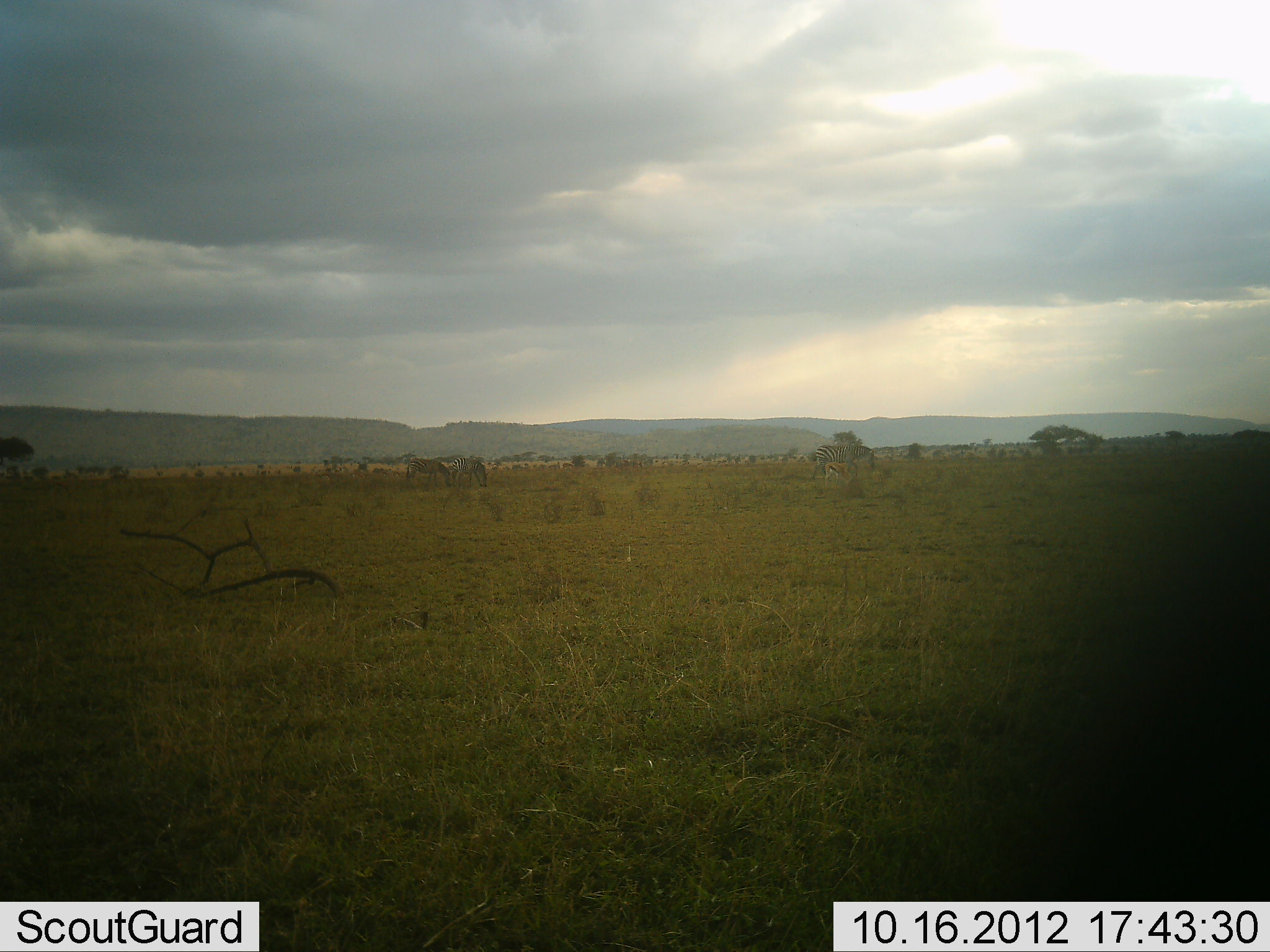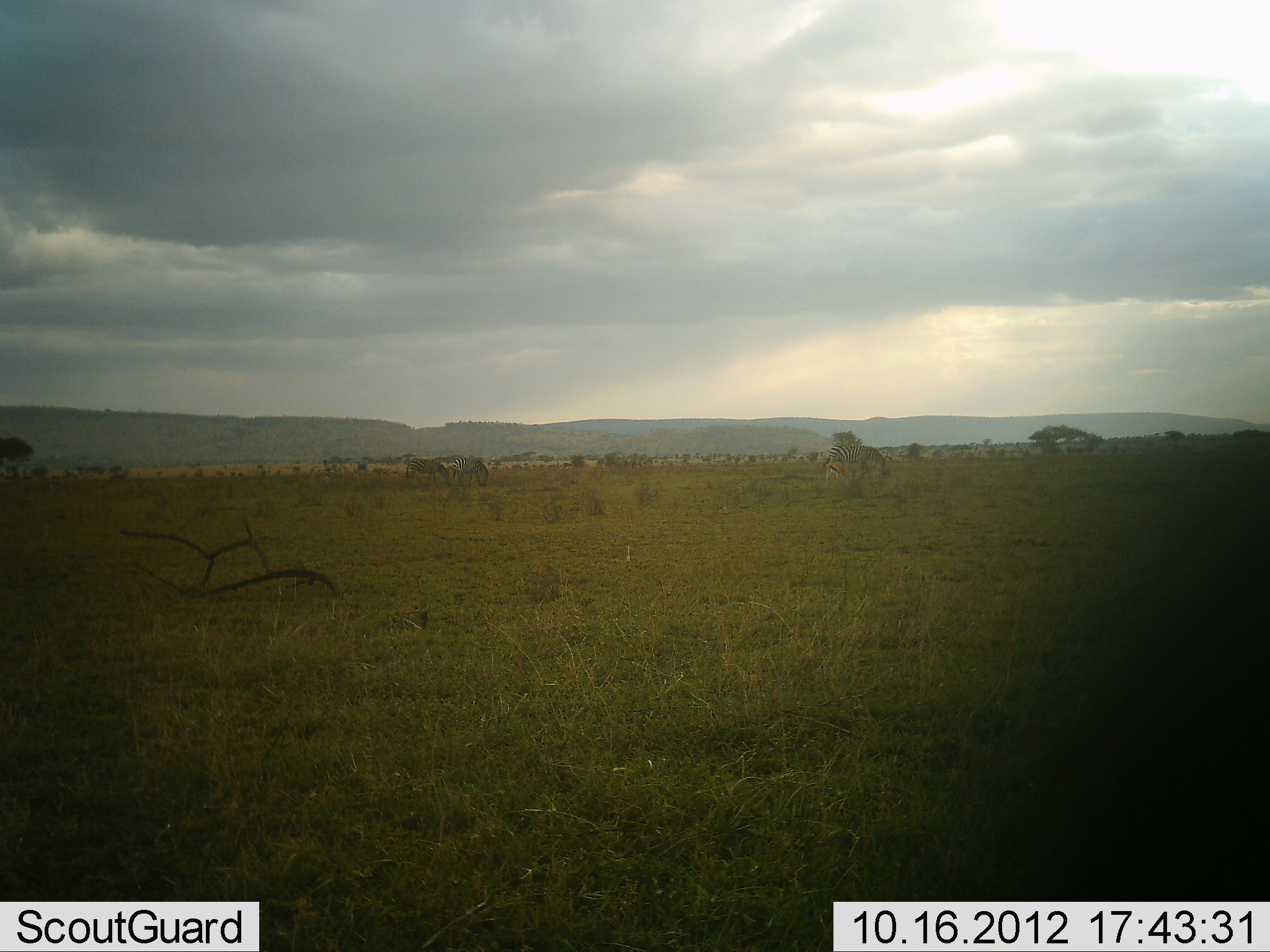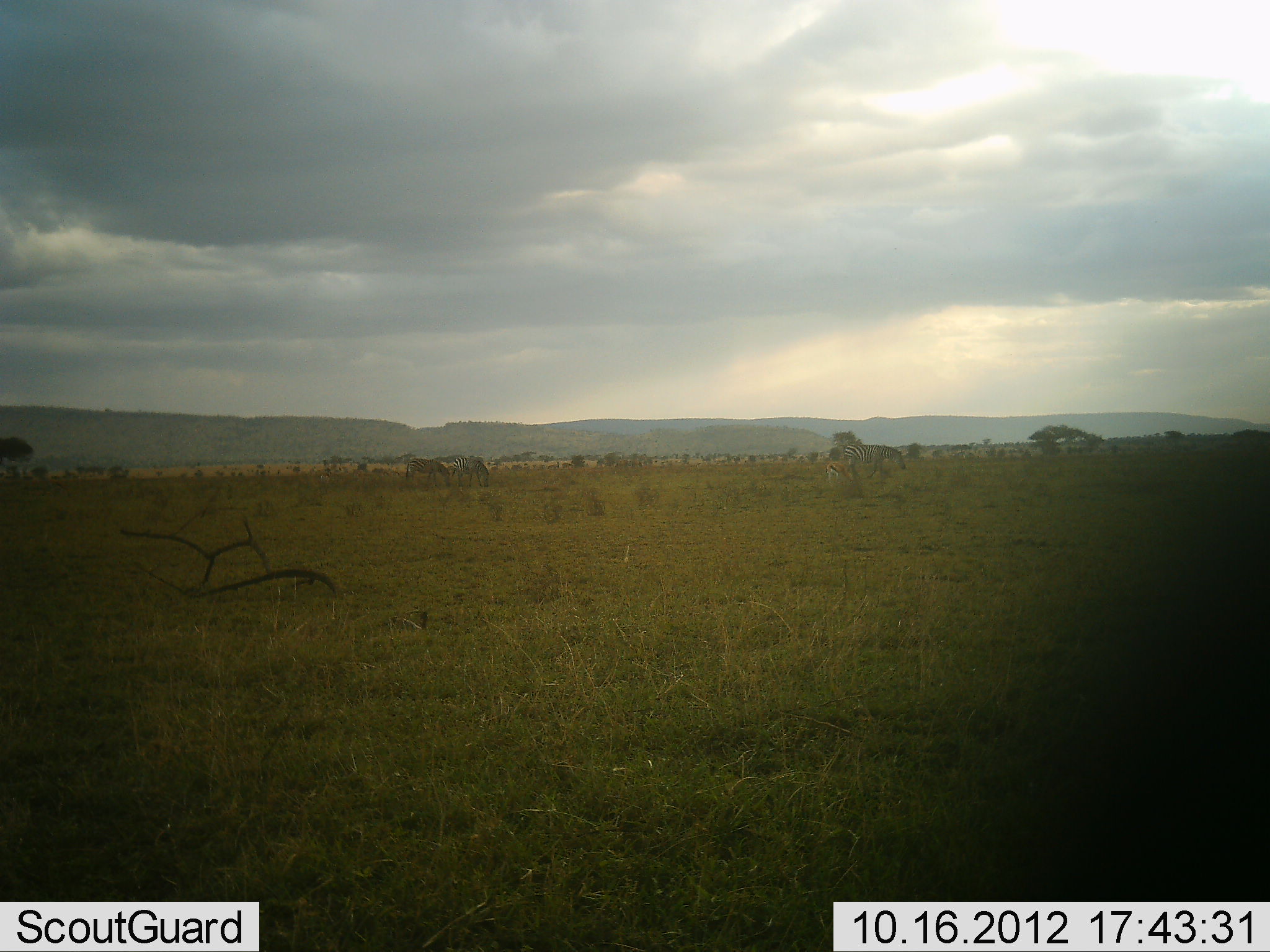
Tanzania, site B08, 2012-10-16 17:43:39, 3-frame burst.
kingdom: Animalia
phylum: Chordata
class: Mammalia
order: Perissodactyla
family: Equidae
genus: Equus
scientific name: Equus quagga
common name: plains zebra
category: zebra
Zebra (plains zebra) (Equus quagga), count 3. Behavior (volunteer vote fractions): standing 21%, resting 0%, moving 64%, interacting 0%. Young present (vote fraction): 0%. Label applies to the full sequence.